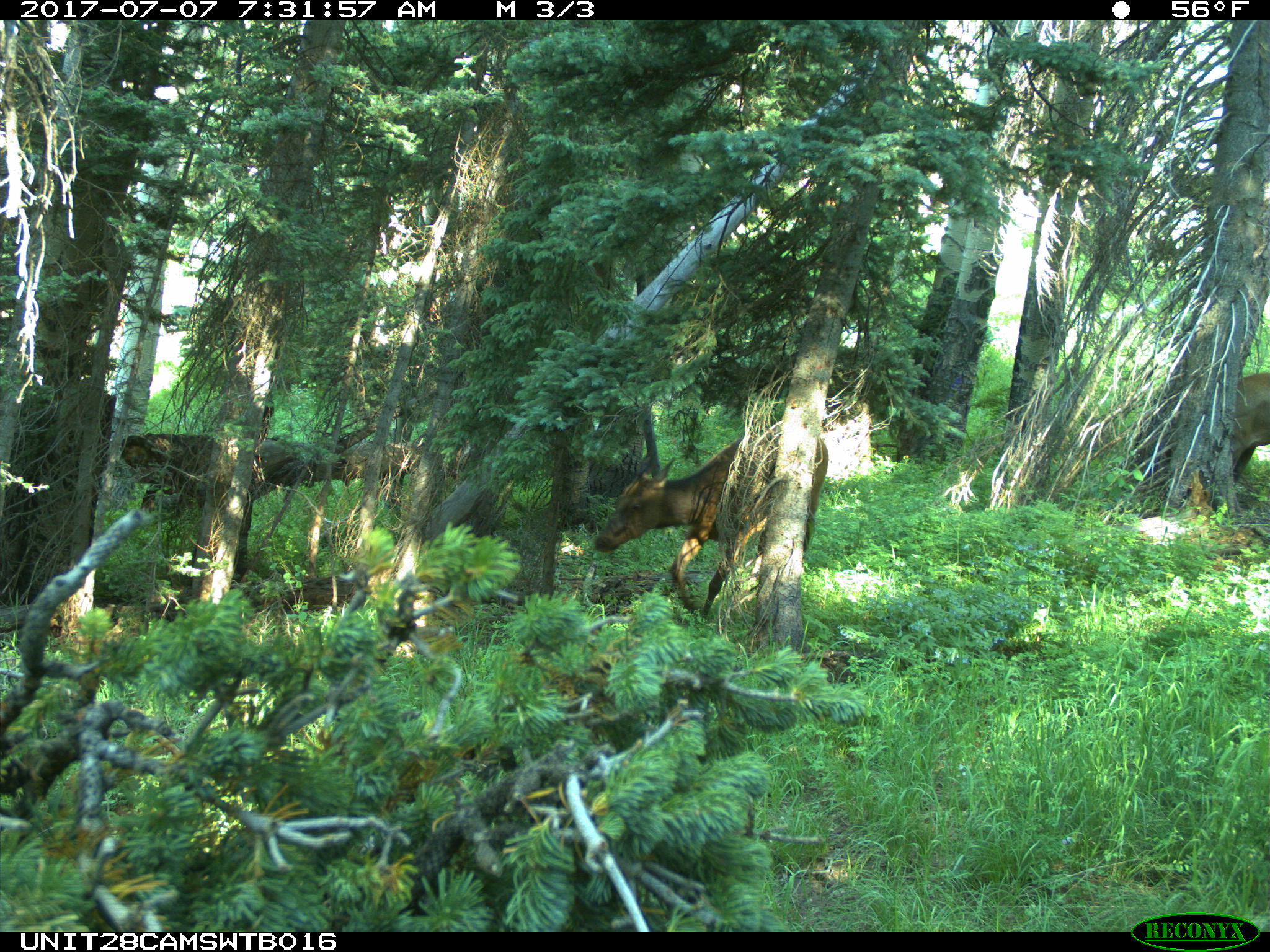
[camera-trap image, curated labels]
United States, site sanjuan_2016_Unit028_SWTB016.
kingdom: Animalia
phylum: Chordata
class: Mammalia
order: Artiodactyla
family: Cervidae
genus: Cervus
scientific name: Cervus elaphus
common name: red deer